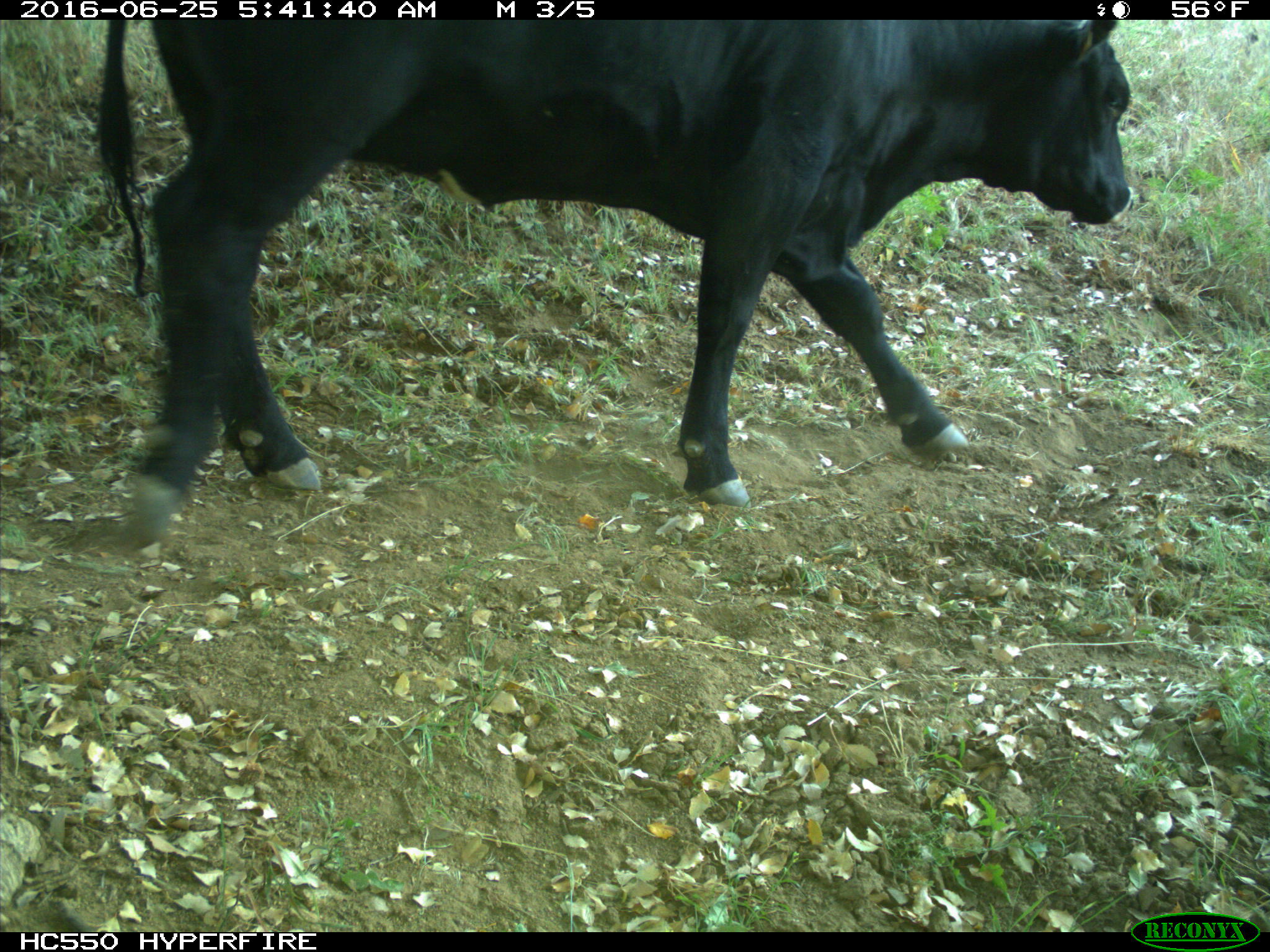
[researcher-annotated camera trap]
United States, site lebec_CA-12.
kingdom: Animalia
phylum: Chordata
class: Mammalia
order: Artiodactyla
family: Bovidae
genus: Bos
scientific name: Bos taurus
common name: domestic cow